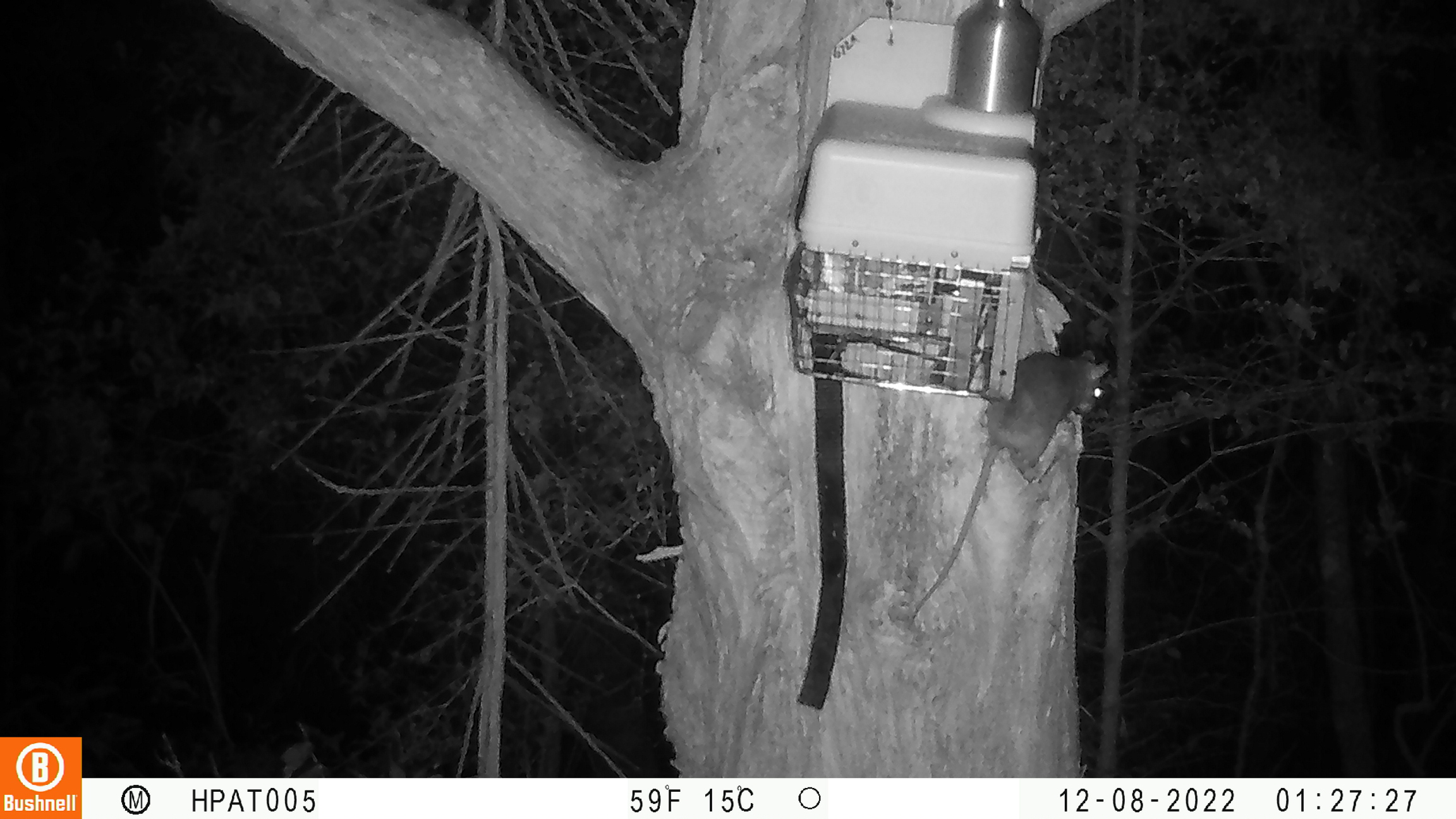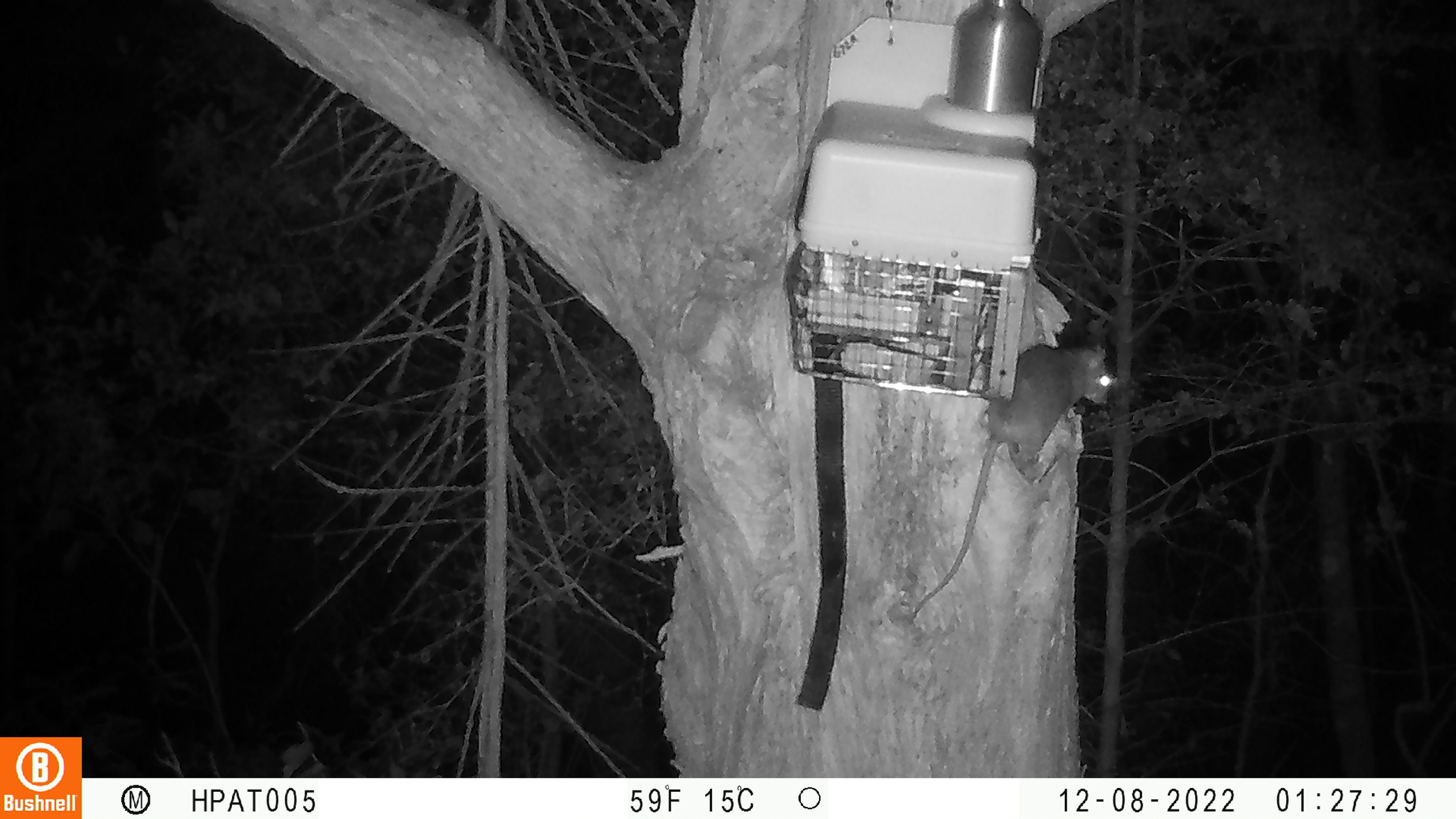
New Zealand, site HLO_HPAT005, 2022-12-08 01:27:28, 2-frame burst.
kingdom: Animalia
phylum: Chordata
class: Mammalia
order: Rodentia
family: Muridae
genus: Rattus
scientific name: Rattus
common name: rat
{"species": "rat (Rattus)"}